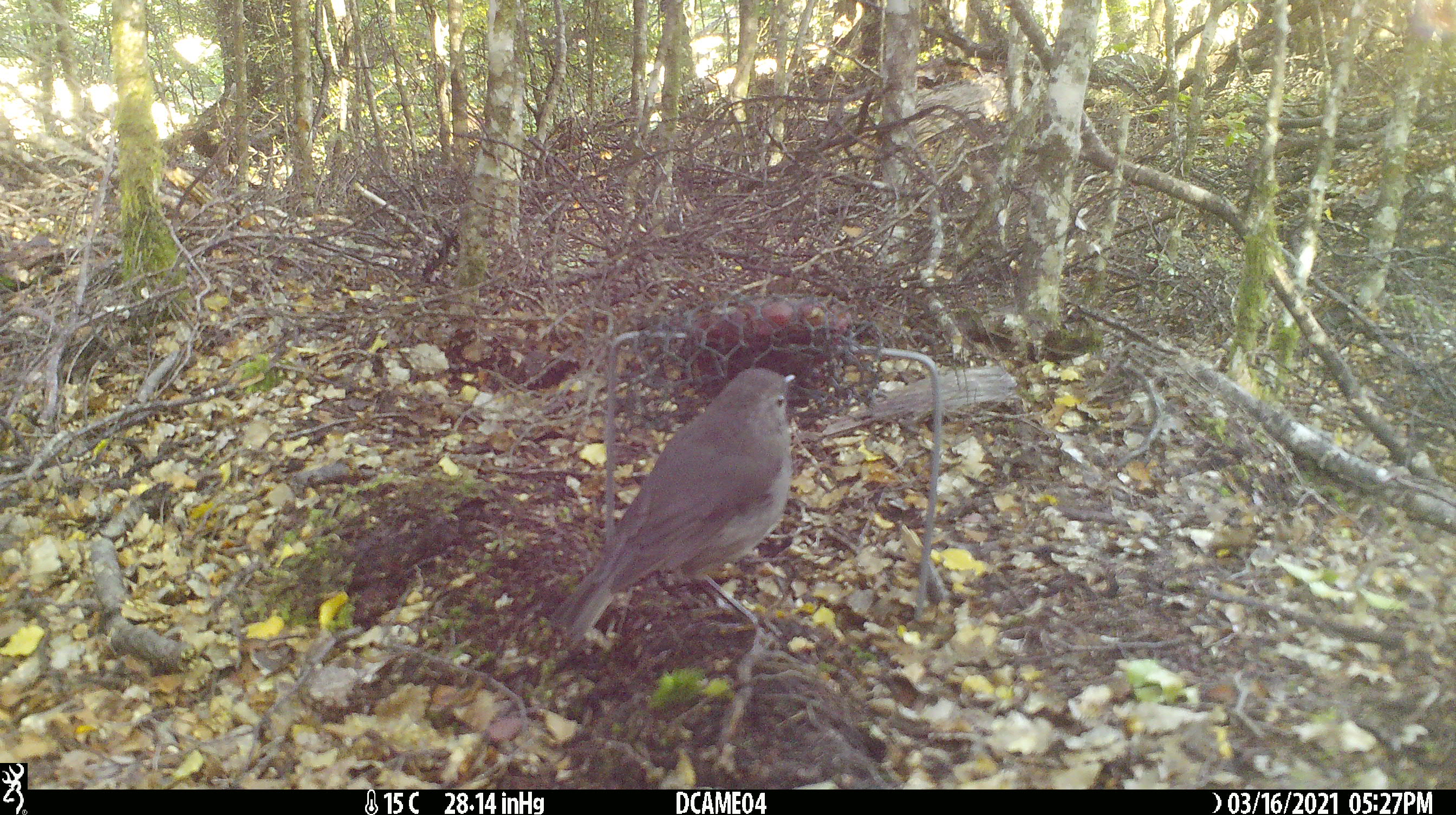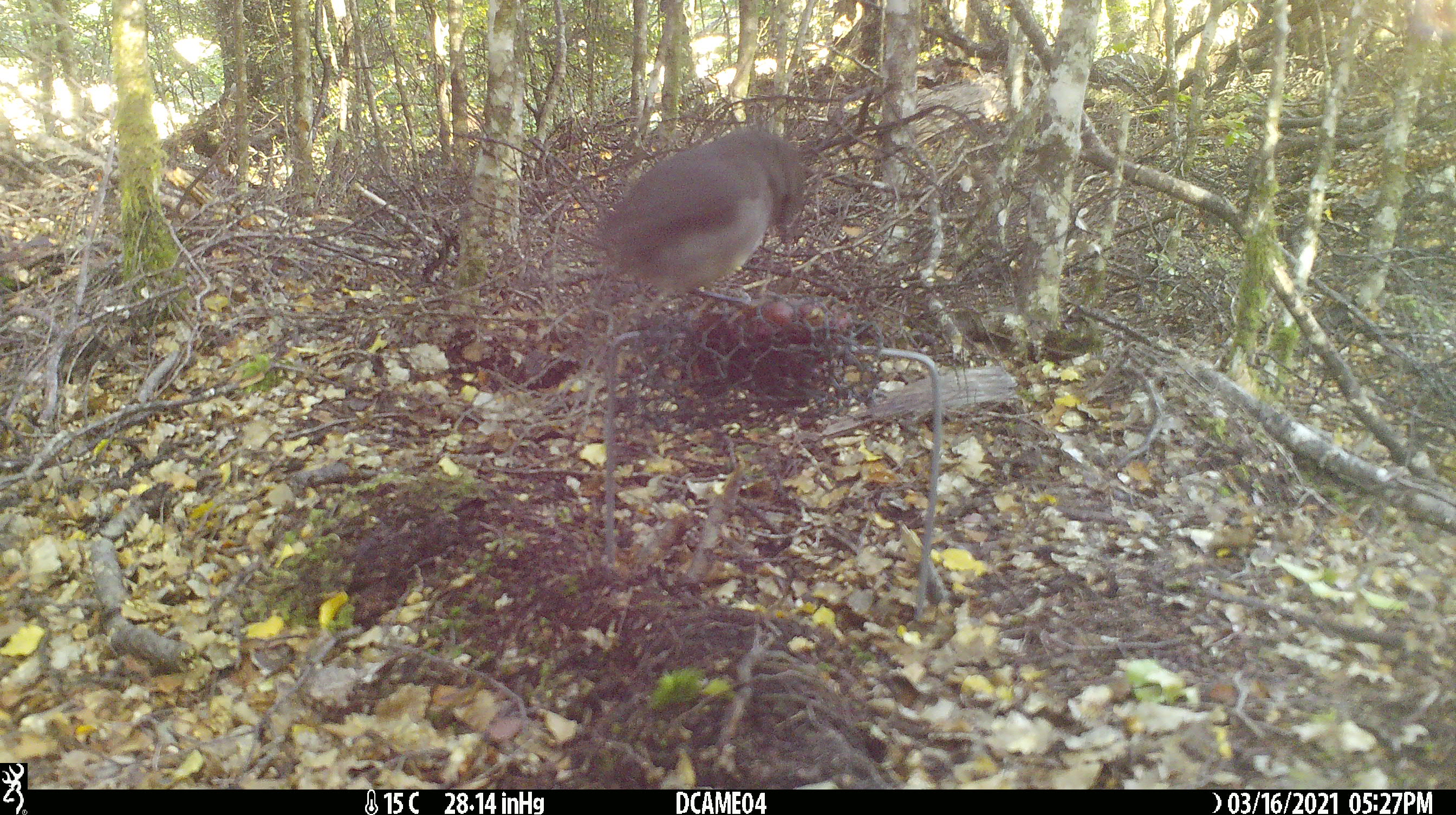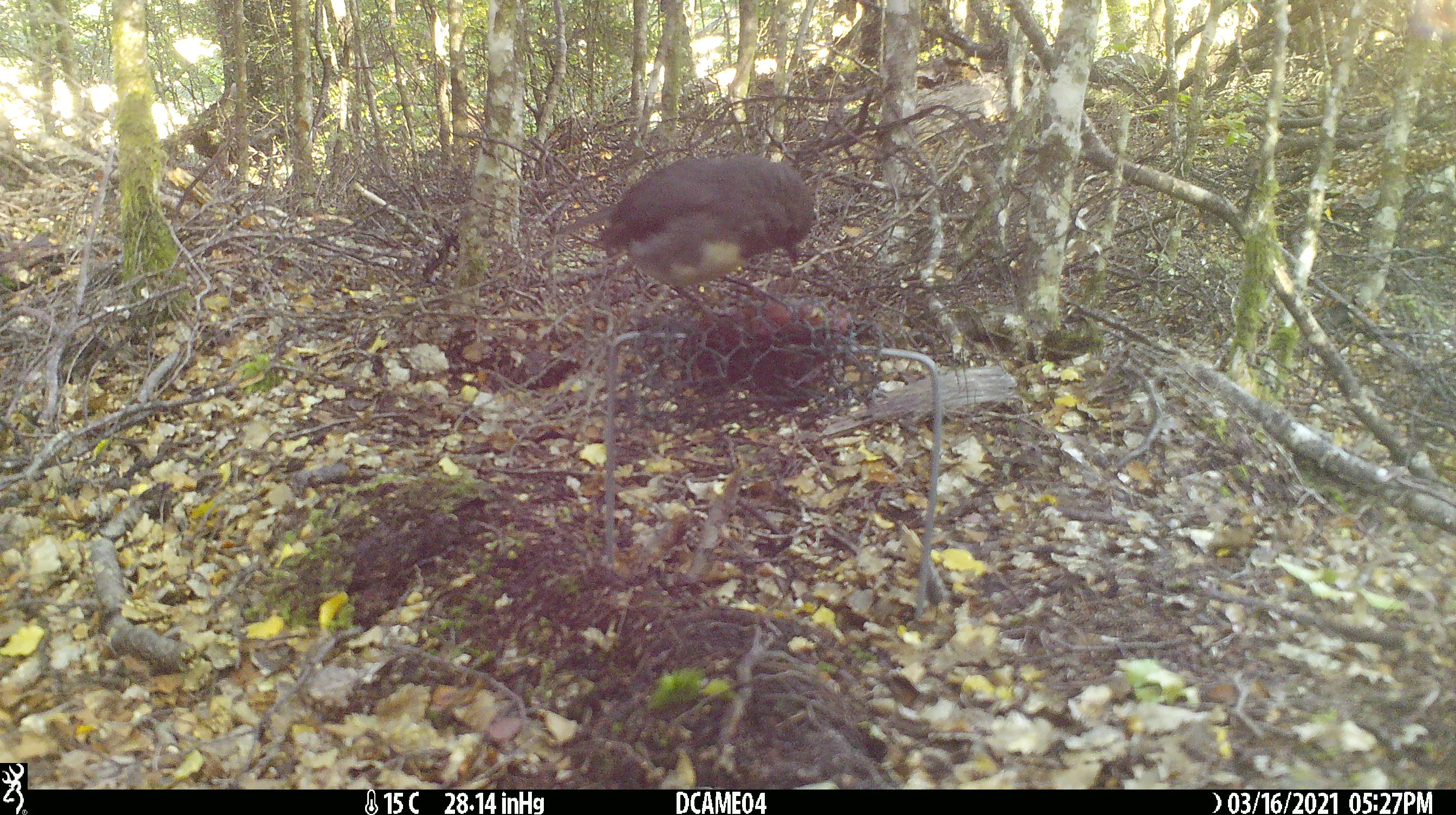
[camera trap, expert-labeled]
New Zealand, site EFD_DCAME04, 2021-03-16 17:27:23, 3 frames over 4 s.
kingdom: Animalia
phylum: Chordata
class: Aves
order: Passeriformes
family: Petroicidae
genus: Petroica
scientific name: Petroica australis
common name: new zealand robin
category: robin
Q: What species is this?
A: Robin (new zealand robin) (Petroica australis).